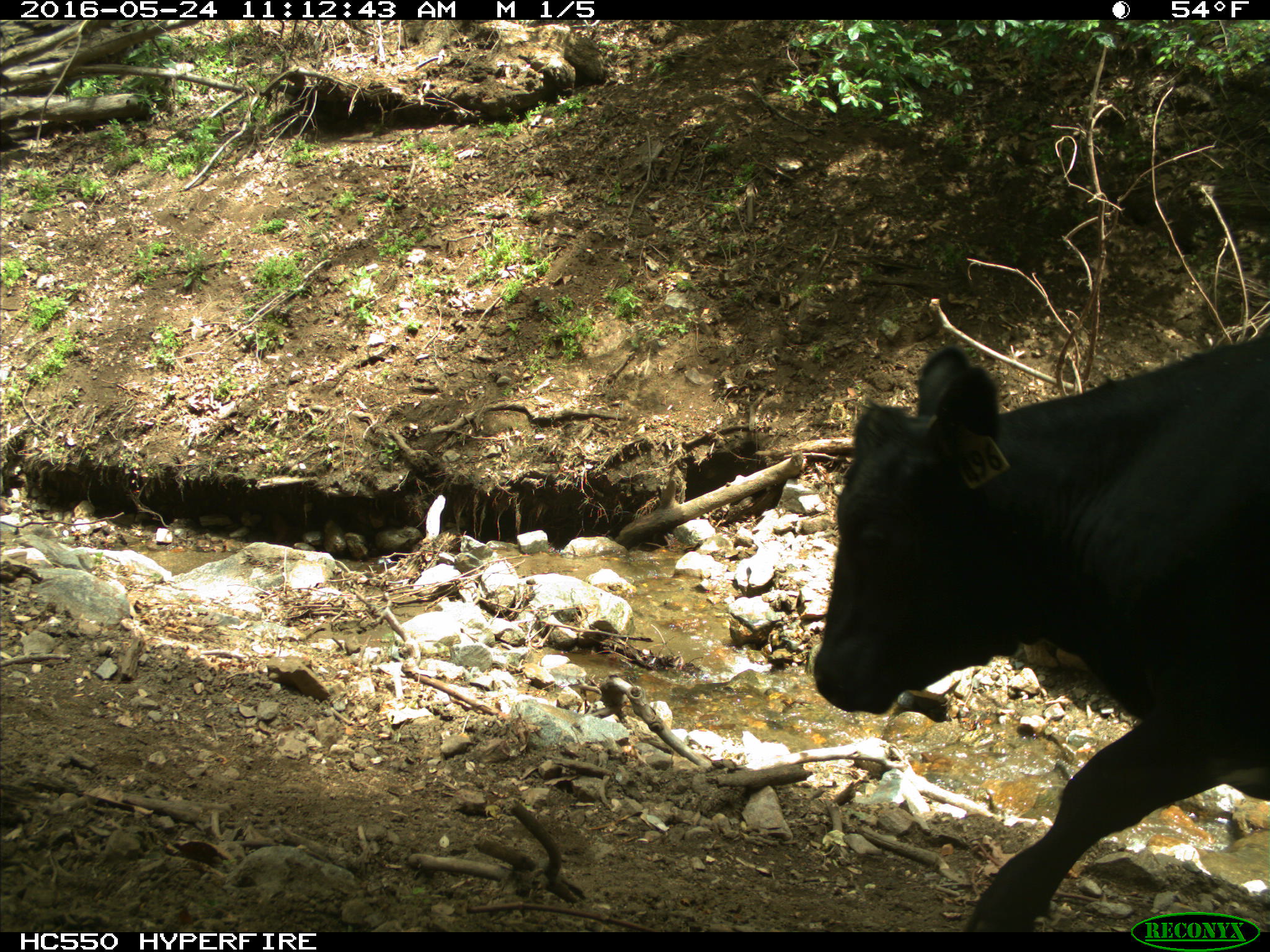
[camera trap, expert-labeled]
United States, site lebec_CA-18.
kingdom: Animalia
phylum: Chordata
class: Mammalia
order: Artiodactyla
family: Bovidae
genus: Bos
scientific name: Bos taurus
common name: domestic cow